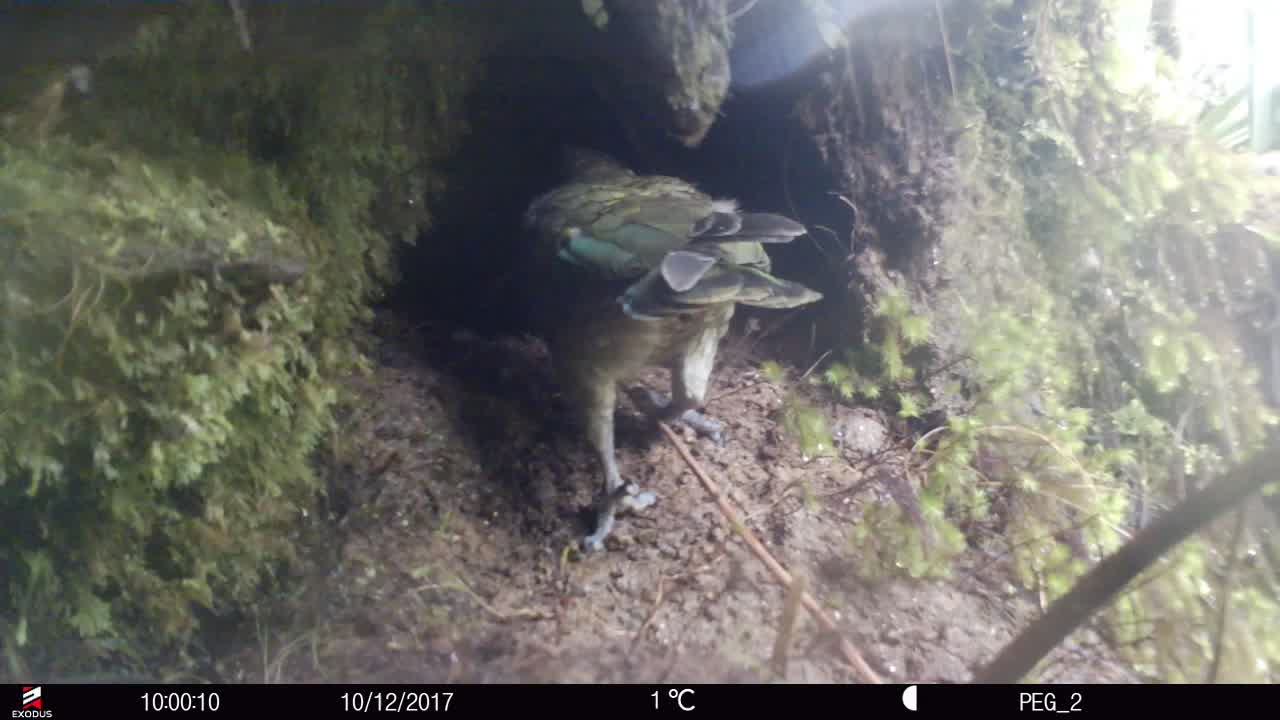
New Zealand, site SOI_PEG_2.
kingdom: Animalia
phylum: Chordata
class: Aves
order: Psittaciformes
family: Strigopidae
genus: Nestor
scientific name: Nestor notabilis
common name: kea